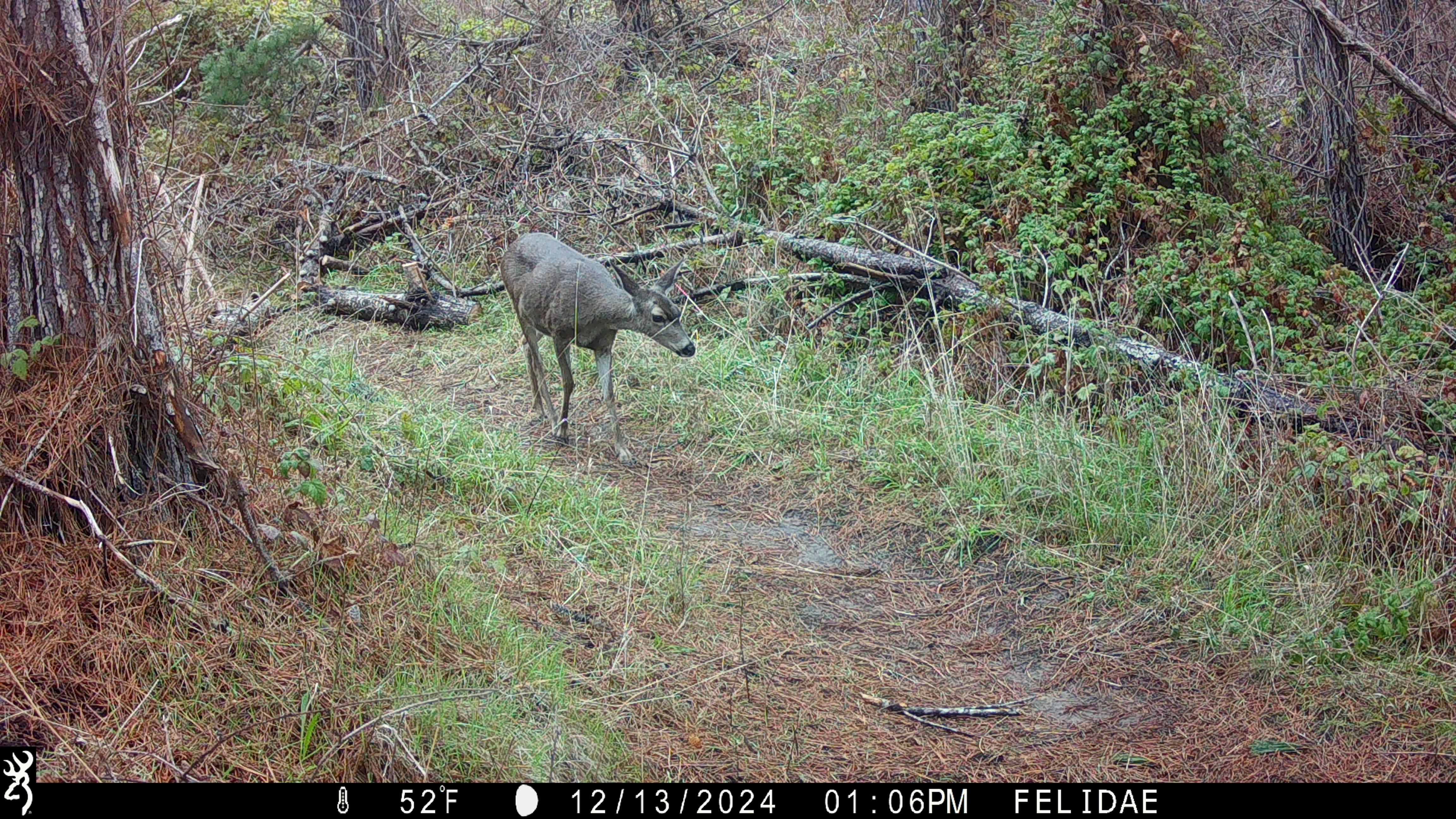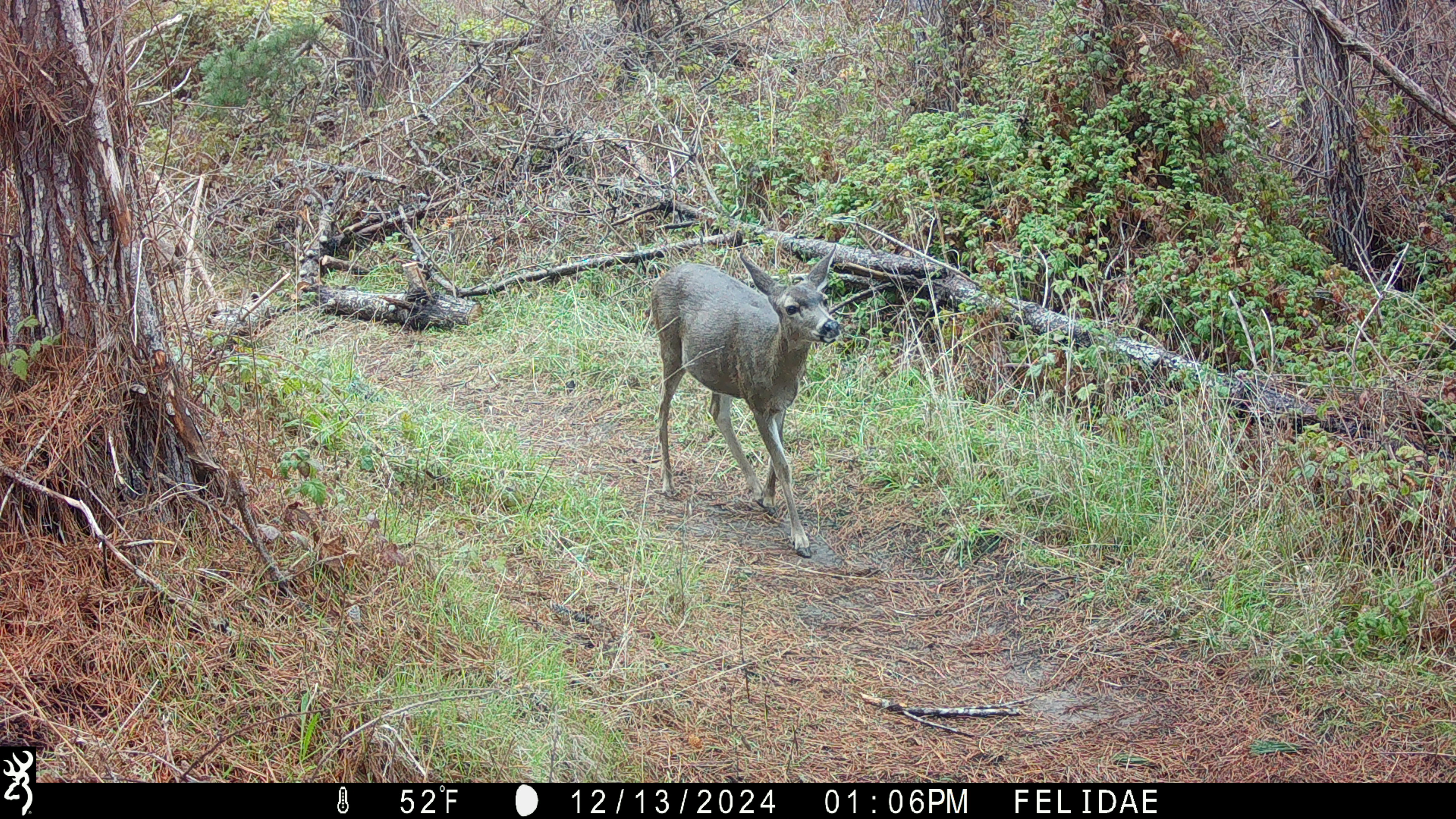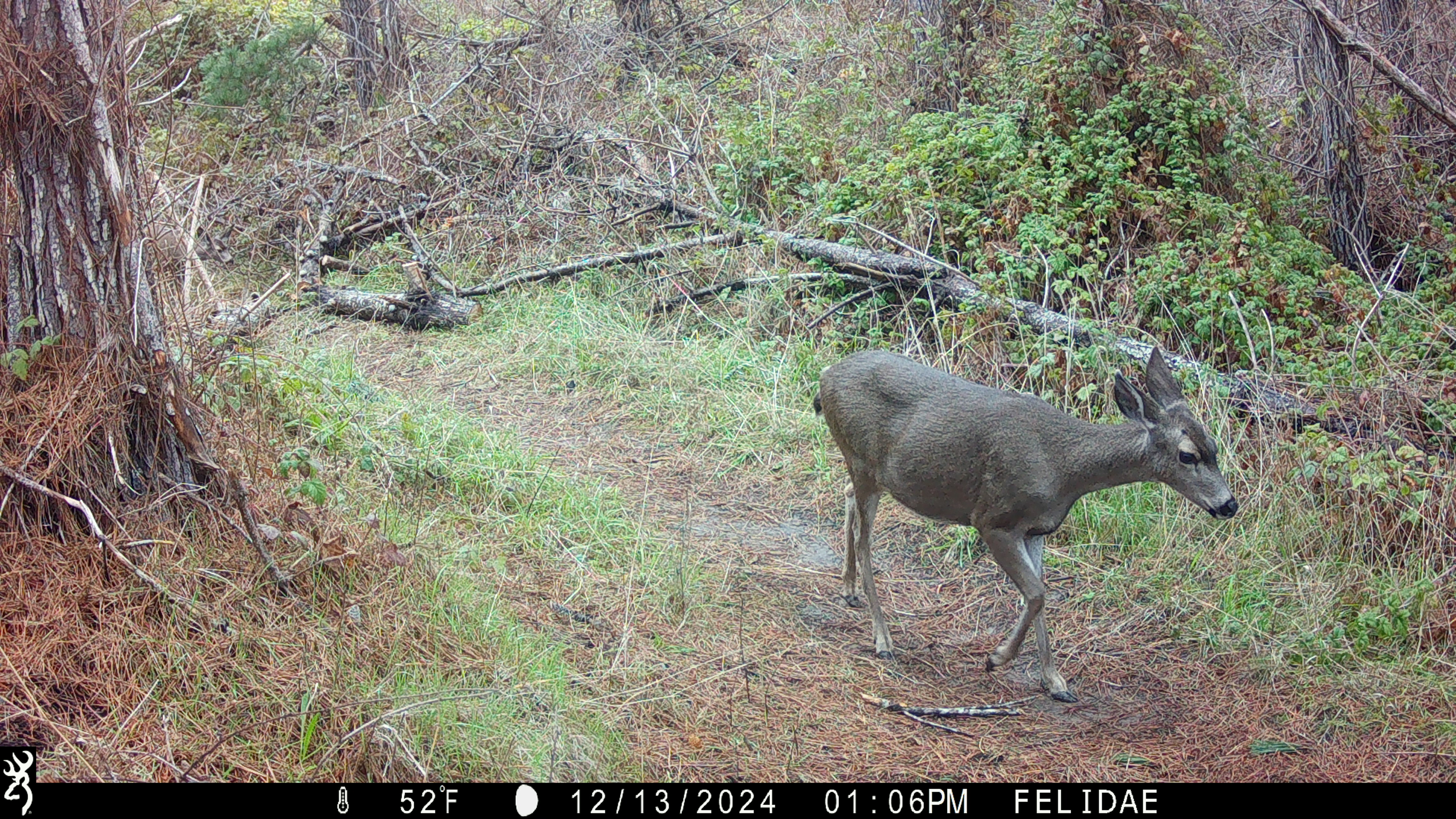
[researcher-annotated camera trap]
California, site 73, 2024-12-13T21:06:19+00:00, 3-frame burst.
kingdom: Animalia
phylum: Chordata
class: Mammalia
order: Artiodactyla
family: Cervidae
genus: Odocoileus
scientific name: Odocoileus hemionus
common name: mule deer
Mule deer (Odocoileus hemionus).